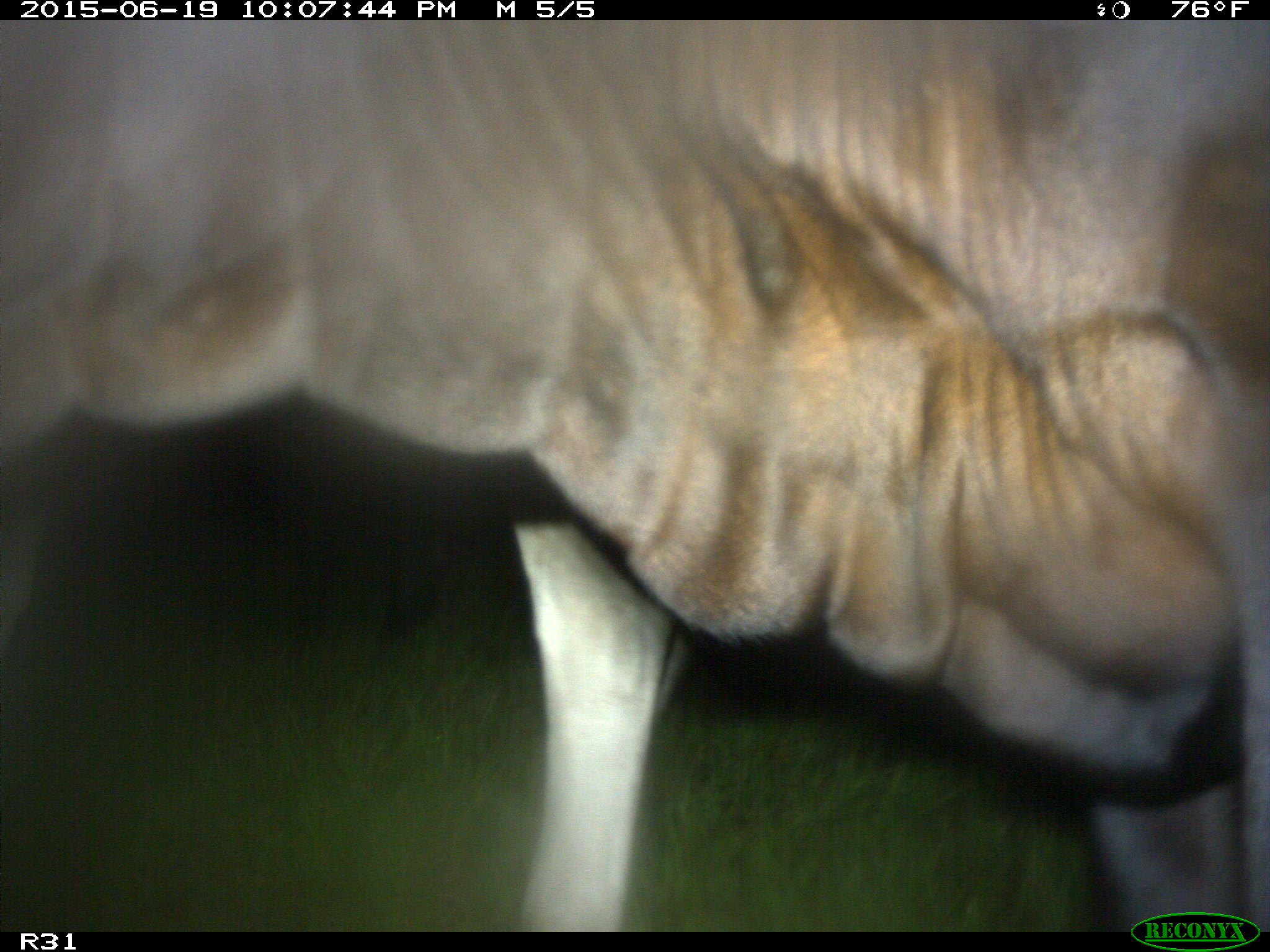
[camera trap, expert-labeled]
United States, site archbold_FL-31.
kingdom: Animalia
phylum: Chordata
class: Mammalia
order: Artiodactyla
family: Bovidae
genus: Bos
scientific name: Bos taurus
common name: domestic cow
Bos taurus (domestic cow).